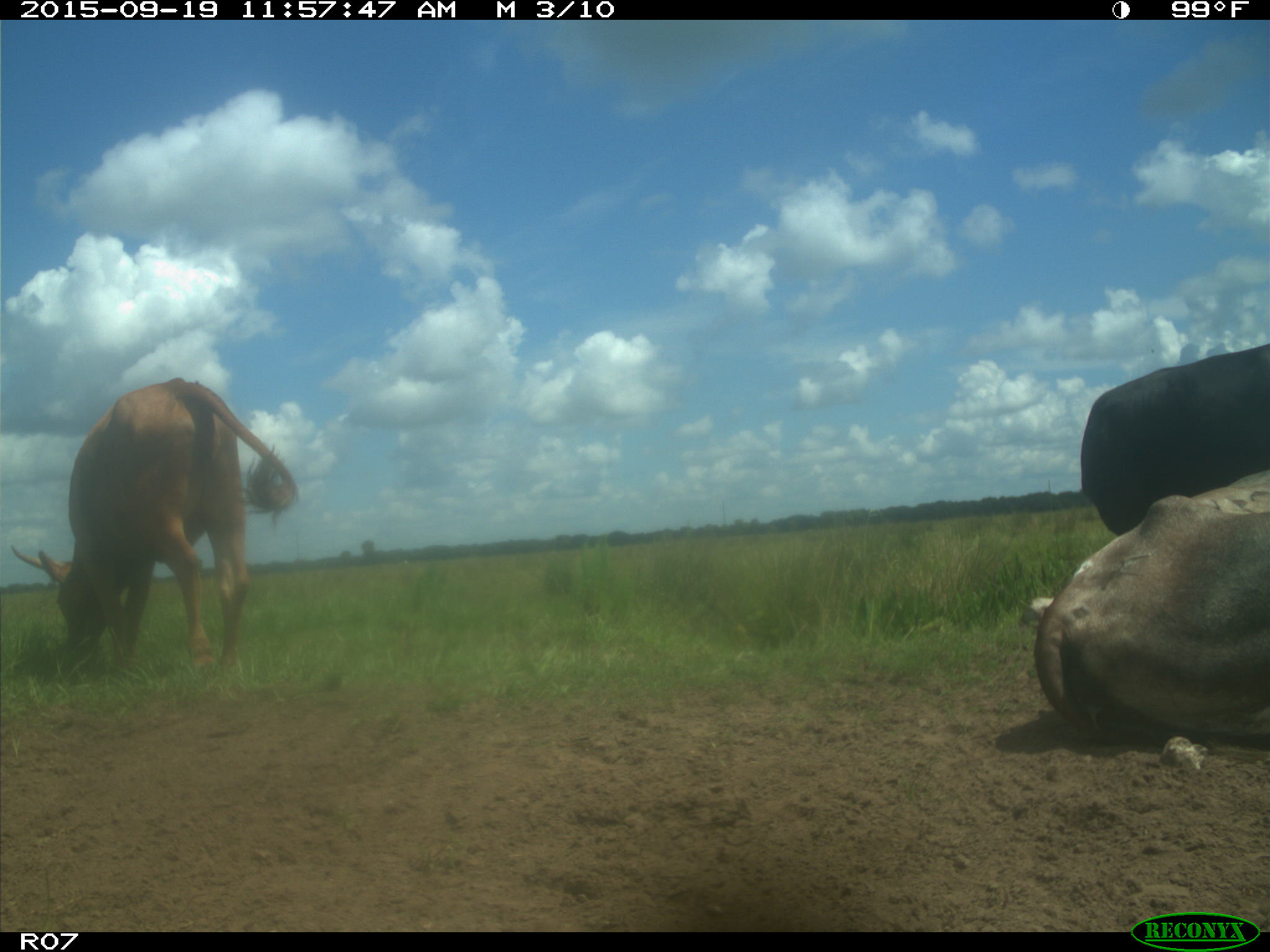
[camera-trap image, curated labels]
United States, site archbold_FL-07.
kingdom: Animalia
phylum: Chordata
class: Mammalia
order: Artiodactyla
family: Bovidae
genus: Bos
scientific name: Bos taurus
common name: domestic cow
Bos taurus (domestic cow).